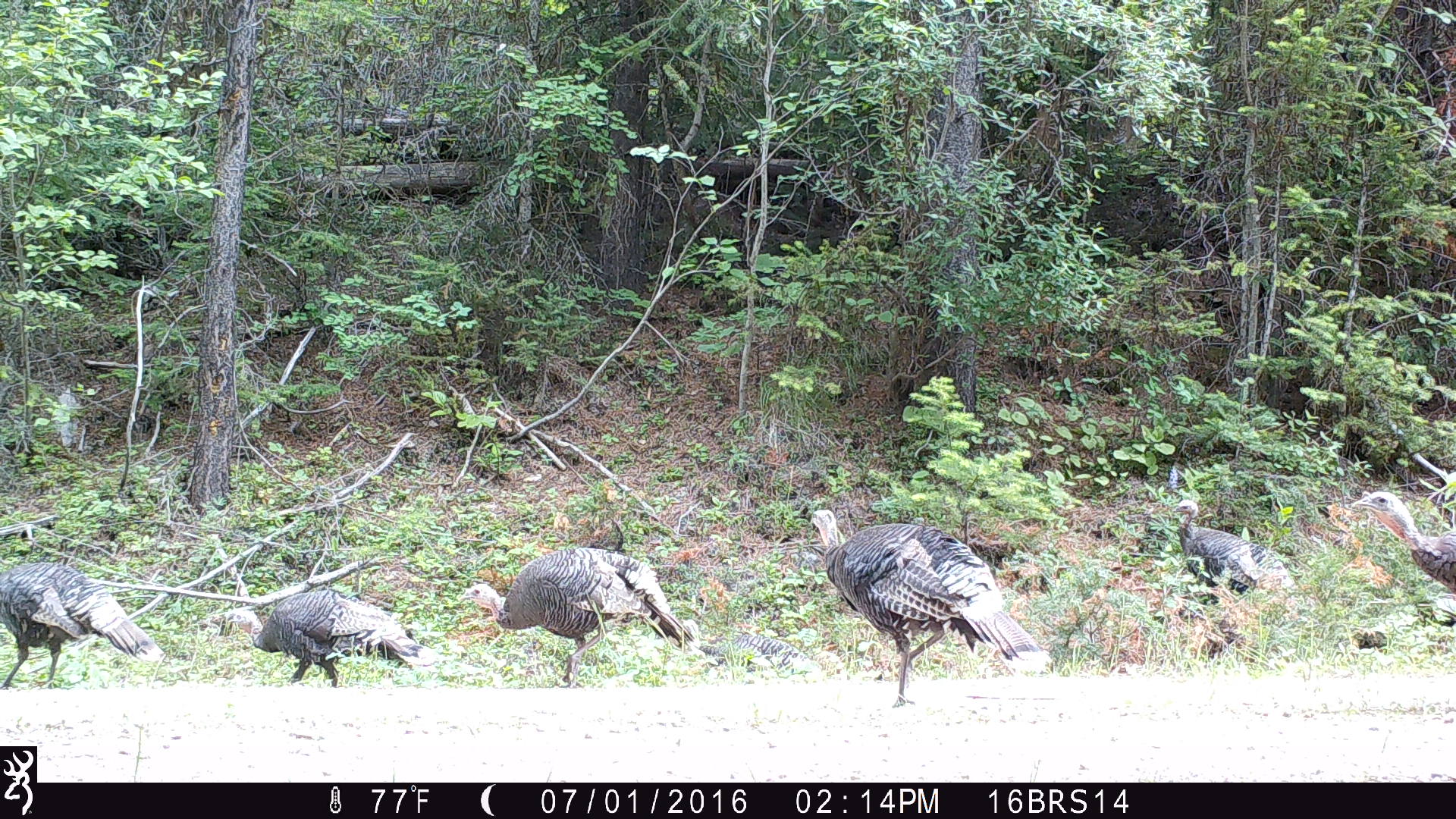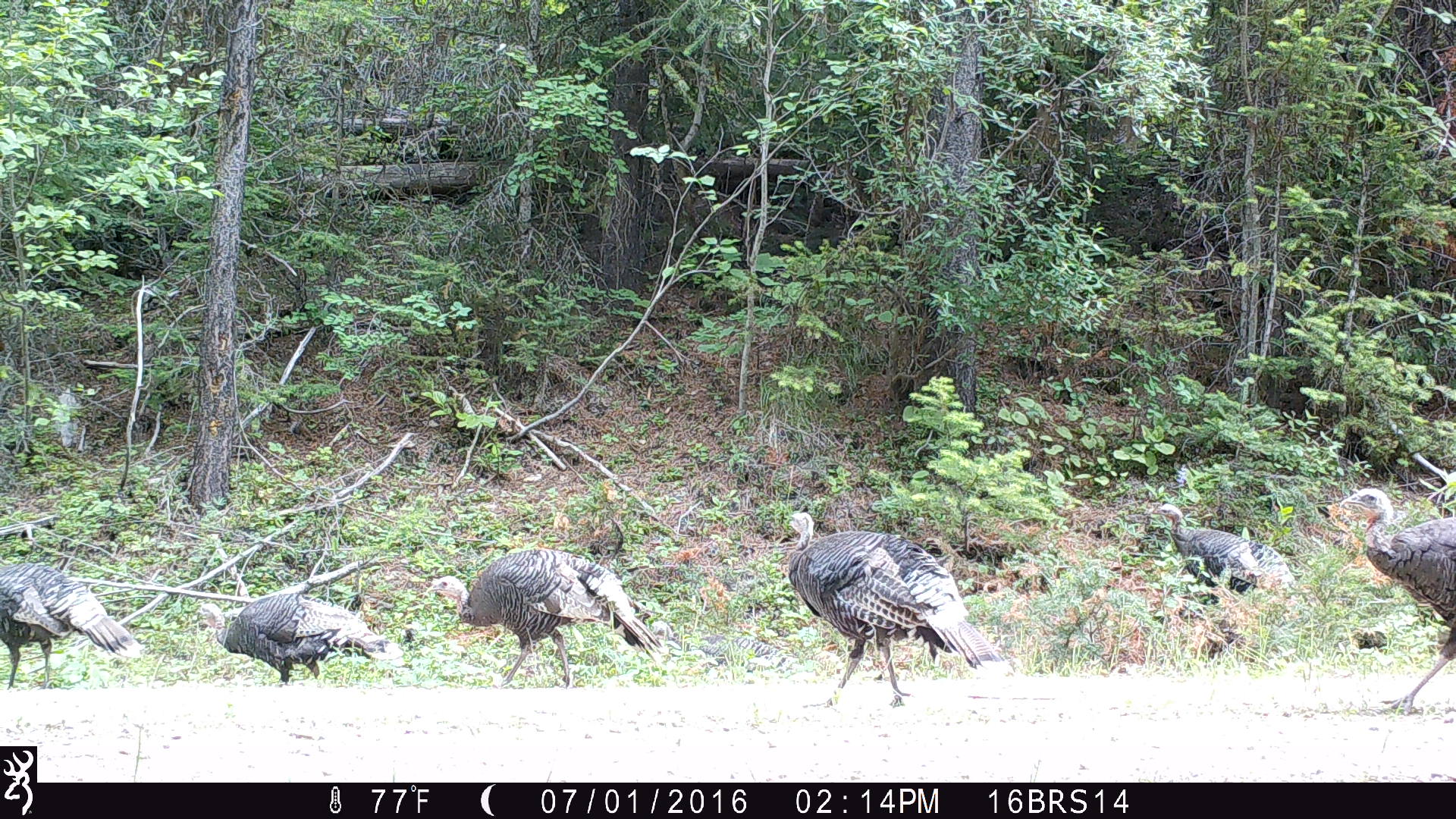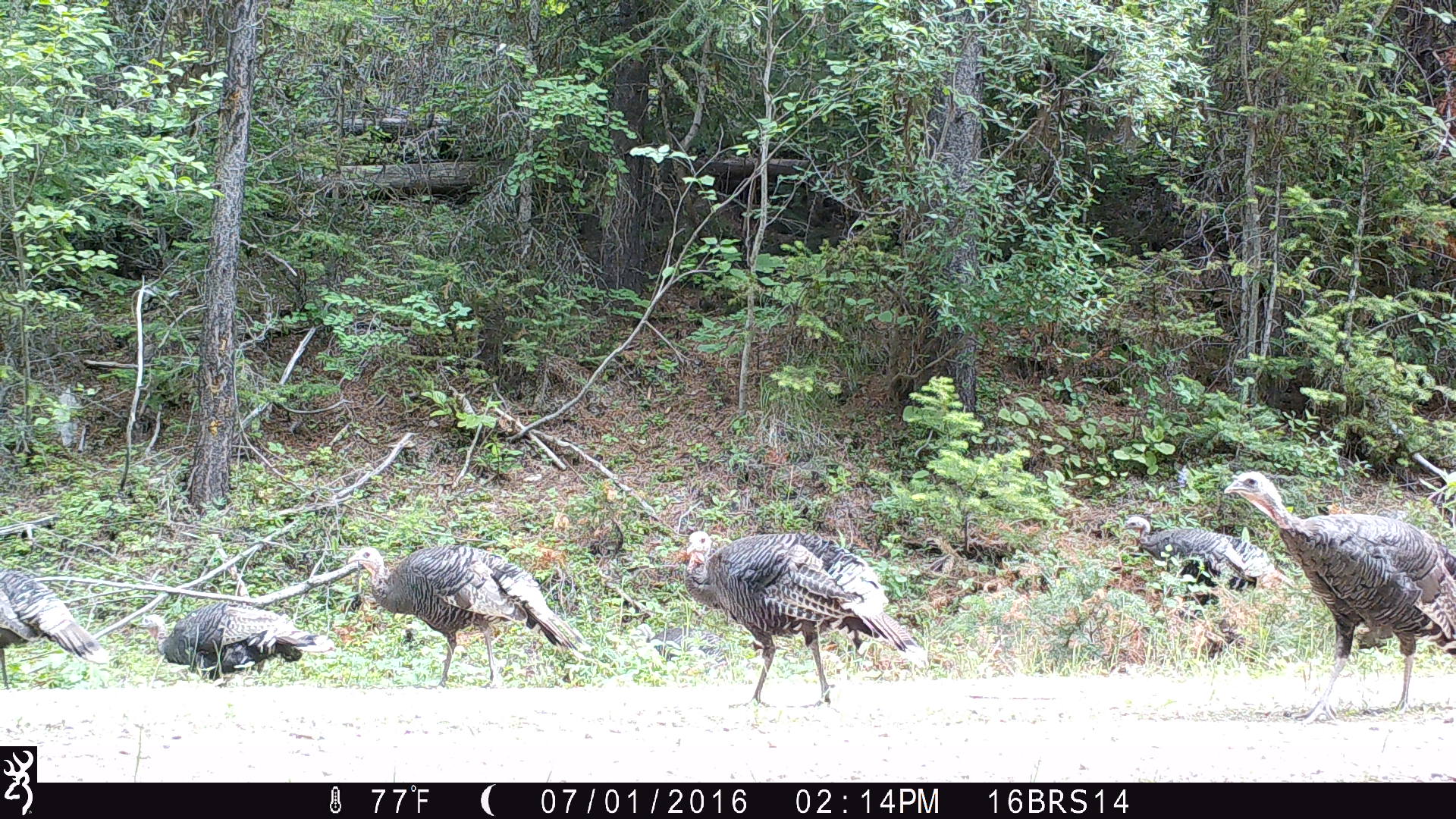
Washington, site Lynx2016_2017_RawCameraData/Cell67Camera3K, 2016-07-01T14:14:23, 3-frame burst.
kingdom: Animalia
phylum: Chordata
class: Aves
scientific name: Aves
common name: birds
Aves (birds). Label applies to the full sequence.